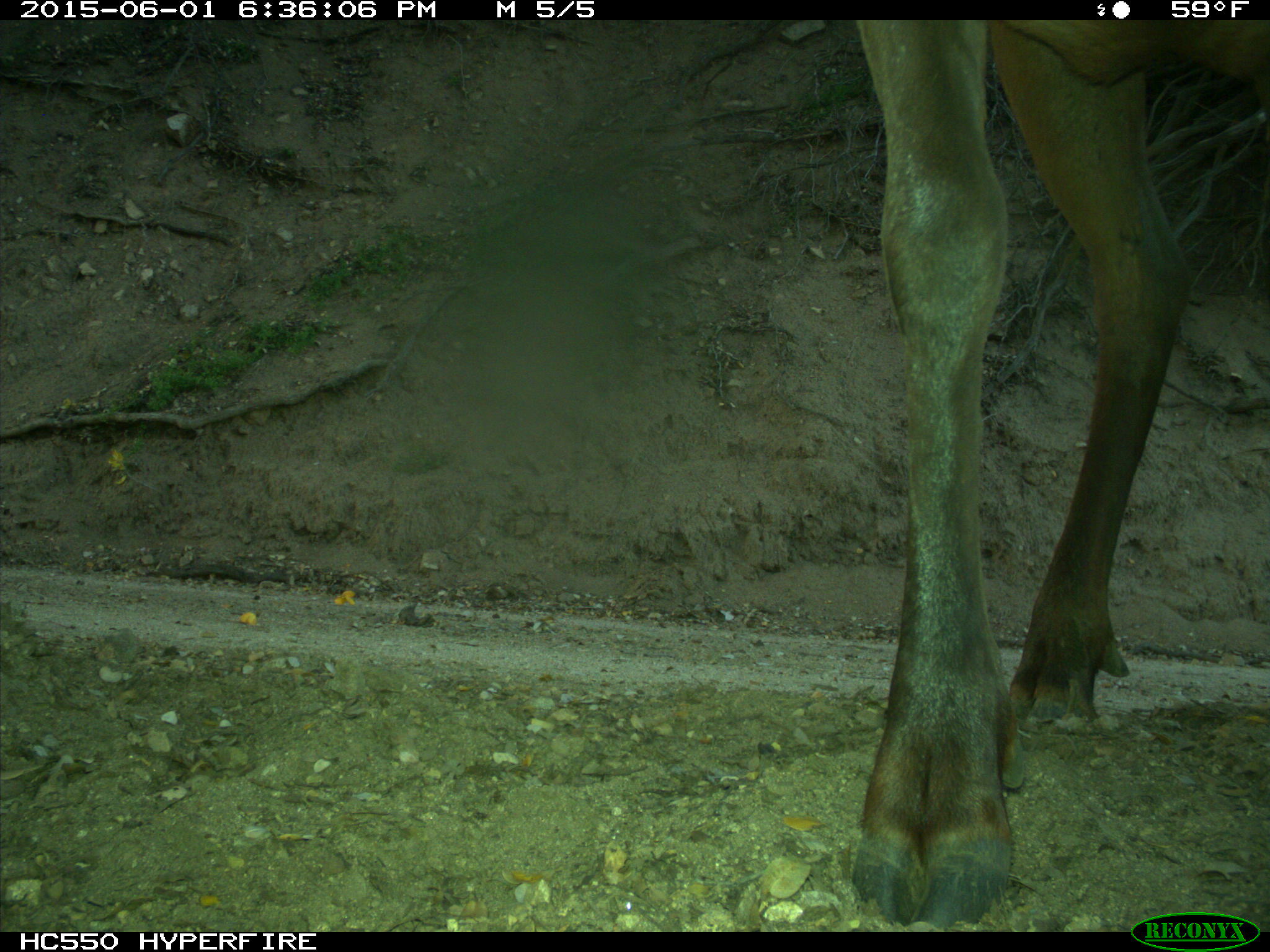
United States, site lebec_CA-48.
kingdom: Animalia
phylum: Chordata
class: Mammalia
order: Artiodactyla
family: Cervidae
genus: Cervus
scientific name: Cervus canadensis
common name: elk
Cervus canadensis (elk).